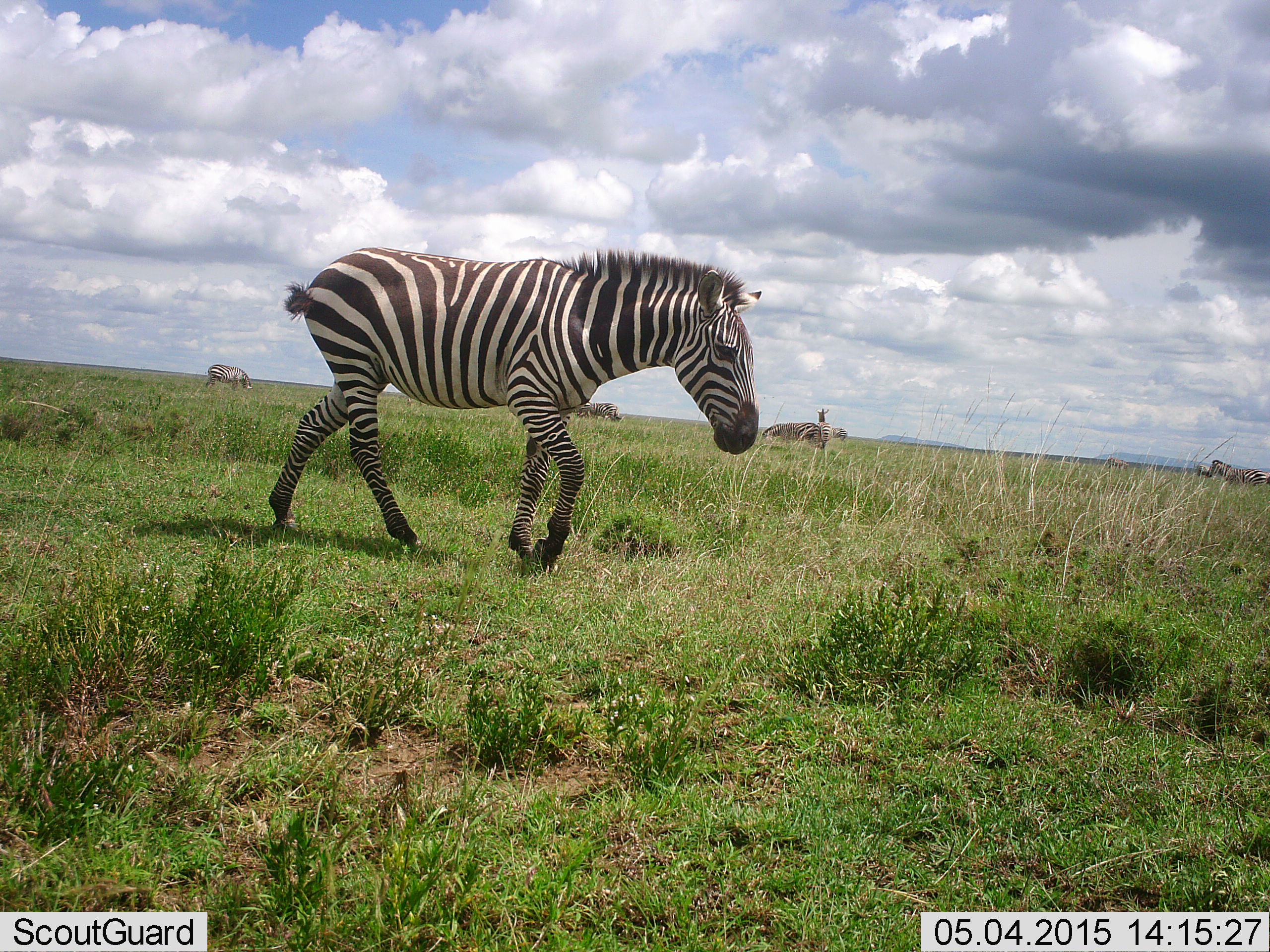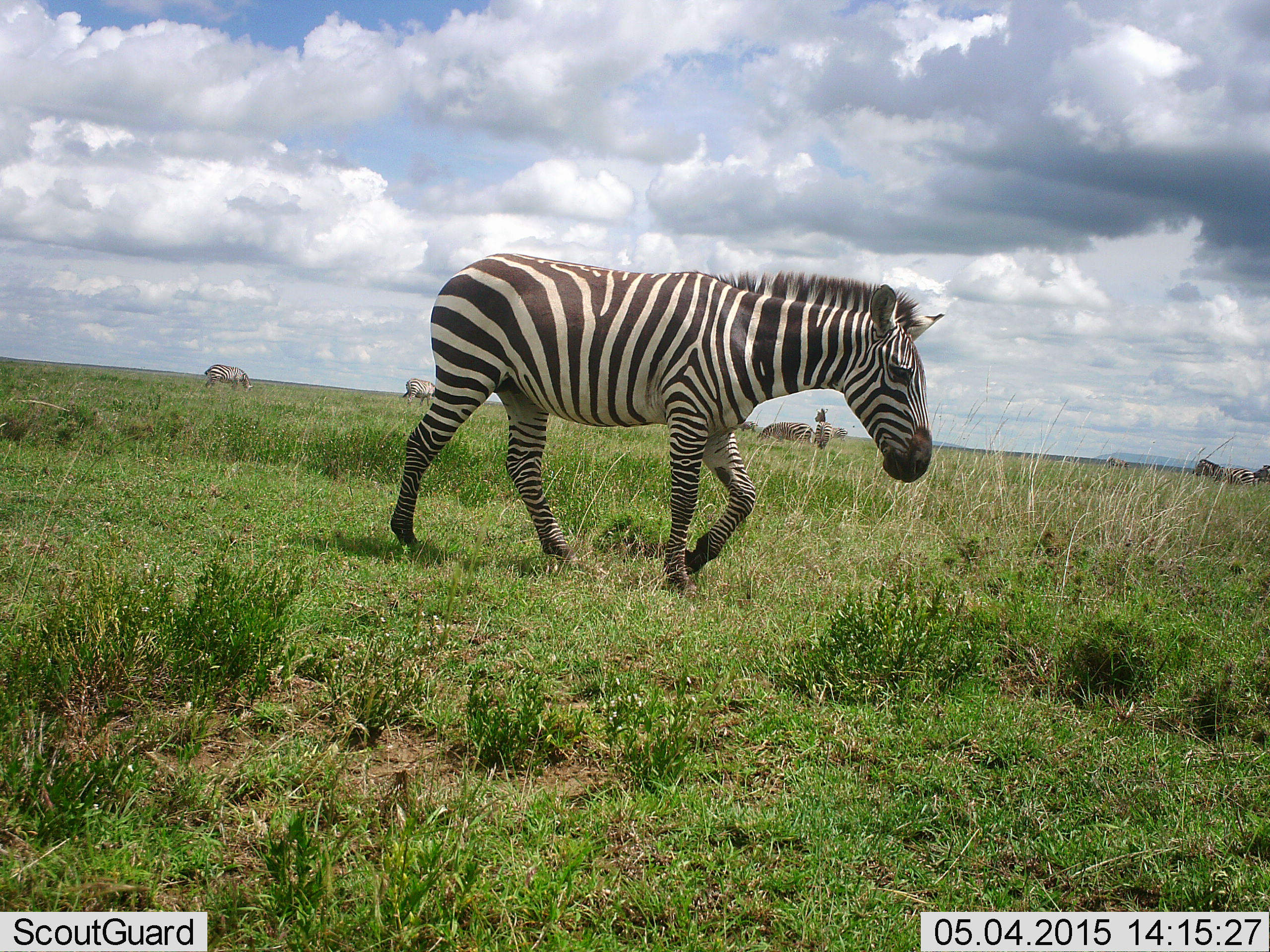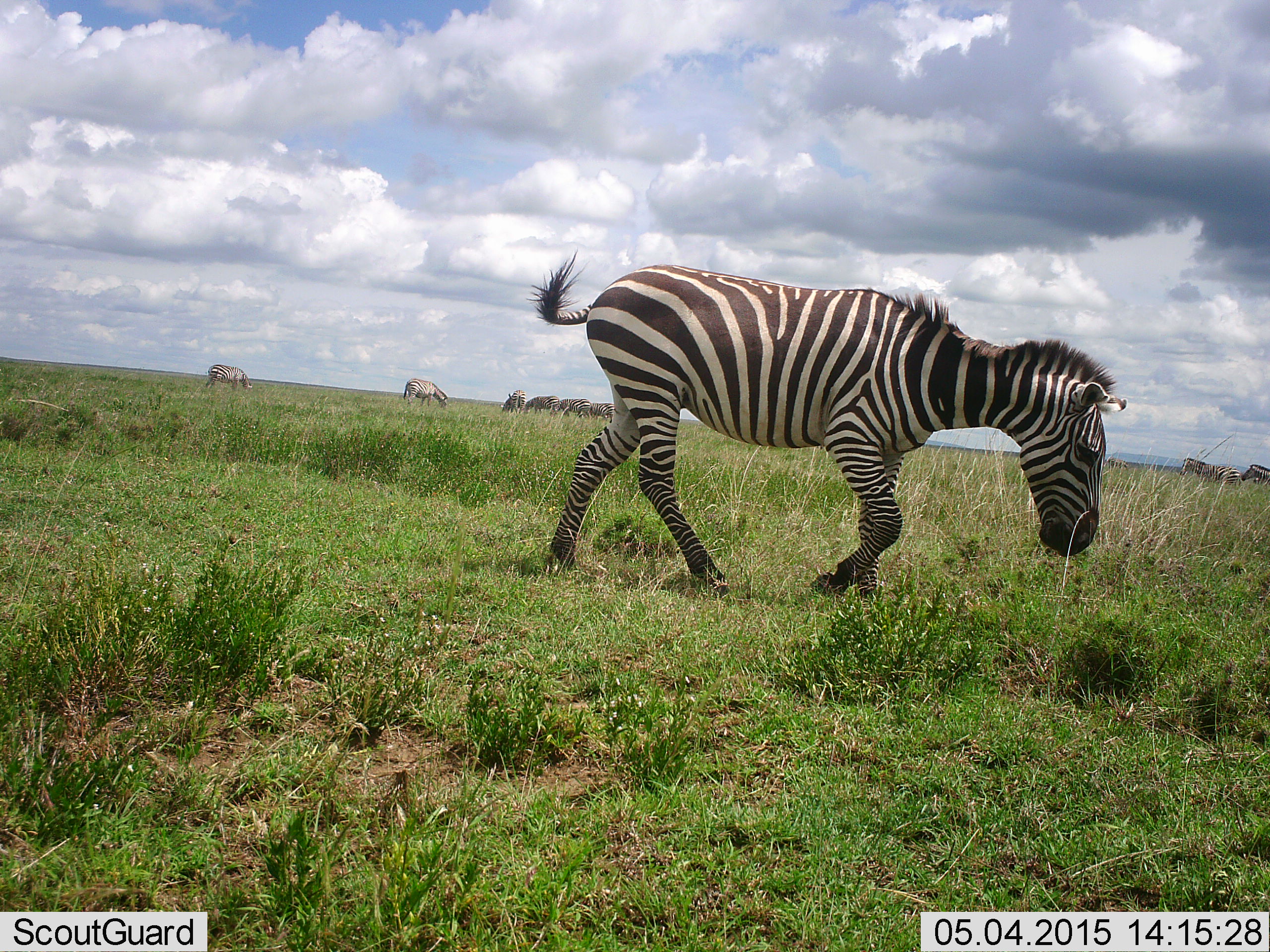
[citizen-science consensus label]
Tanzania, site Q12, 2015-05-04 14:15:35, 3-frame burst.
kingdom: Animalia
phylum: Chordata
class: Mammalia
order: Perissodactyla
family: Equidae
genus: Equus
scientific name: Equus quagga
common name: plains zebra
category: zebra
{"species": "zebra (plains zebra) (Equus quagga)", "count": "7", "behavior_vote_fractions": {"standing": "50%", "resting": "0%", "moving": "83%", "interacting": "0%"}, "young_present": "0%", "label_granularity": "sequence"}